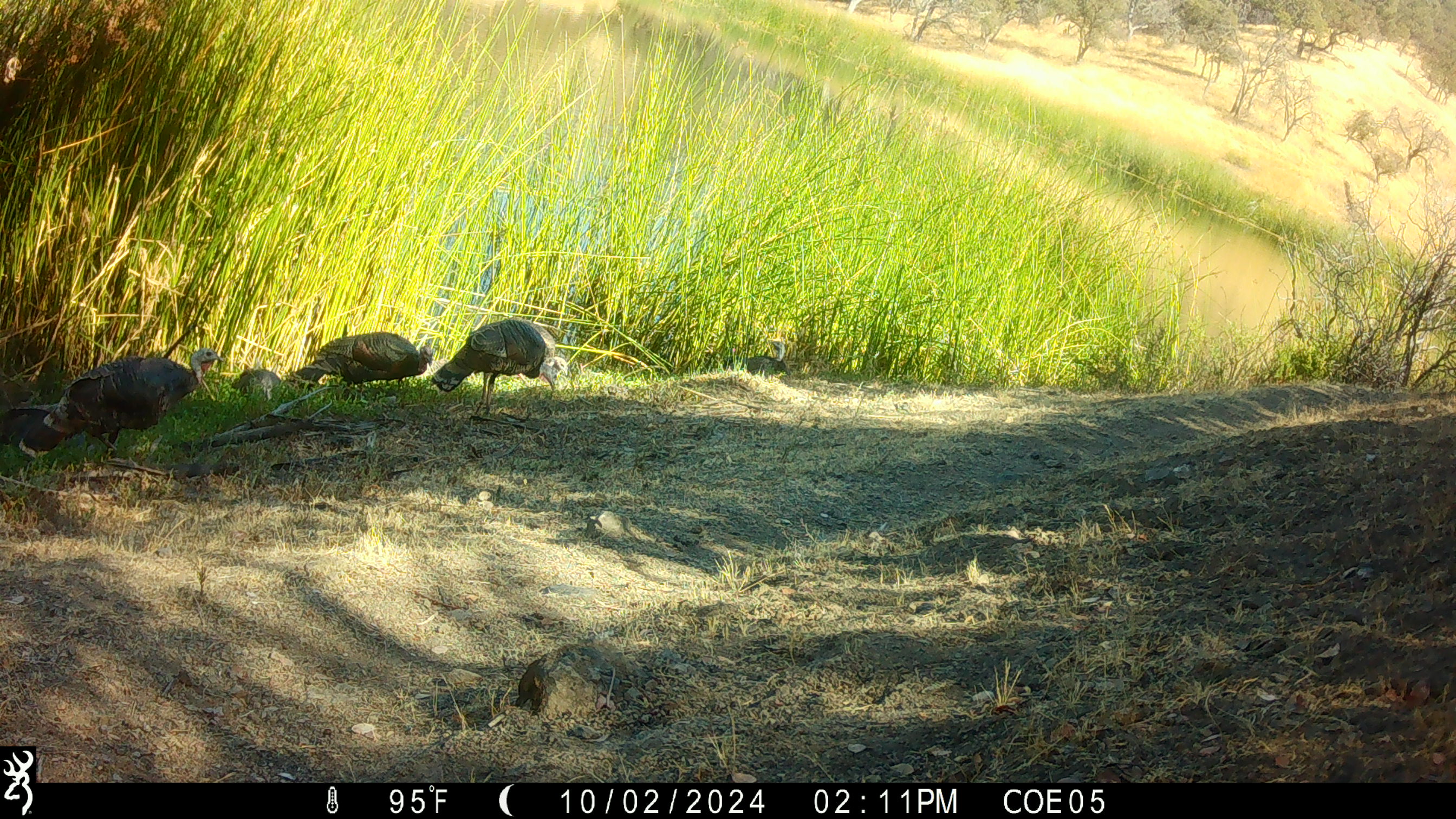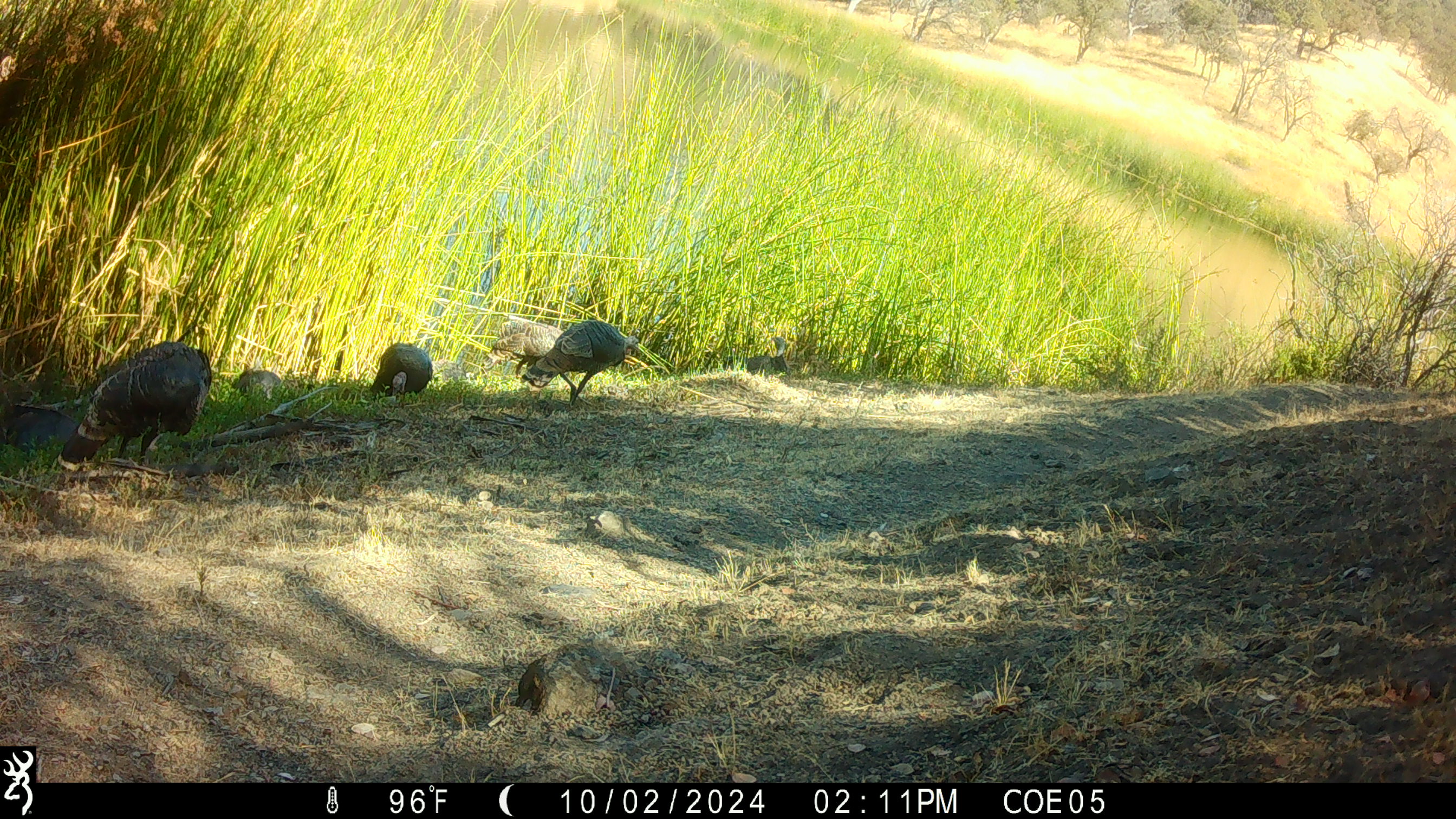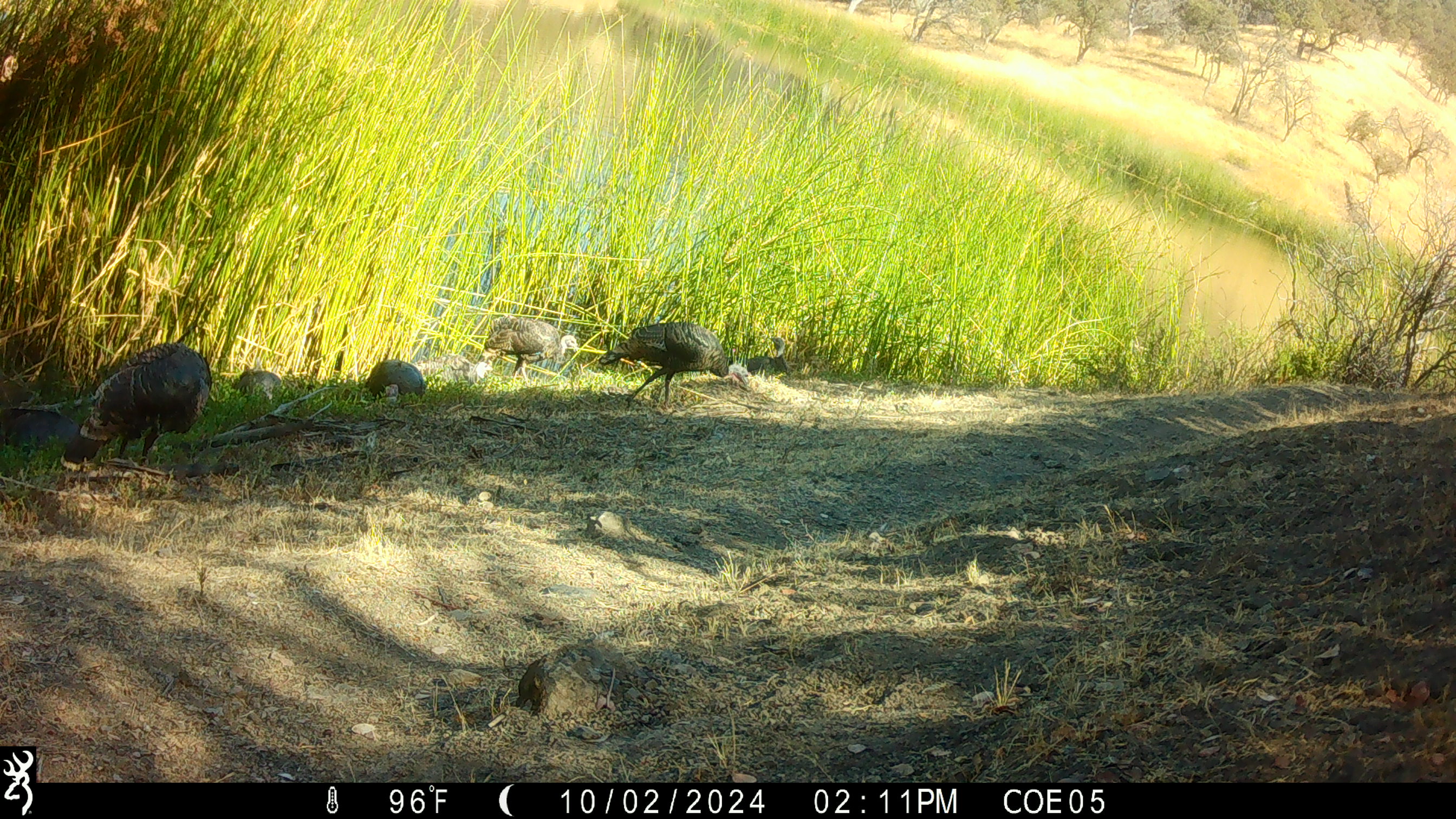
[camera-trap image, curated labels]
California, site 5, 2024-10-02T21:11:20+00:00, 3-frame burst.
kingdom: Animalia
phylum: Chordata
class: Aves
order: Galliformes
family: Phasianidae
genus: Meleagris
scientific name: Meleagris gallopavo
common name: turkey